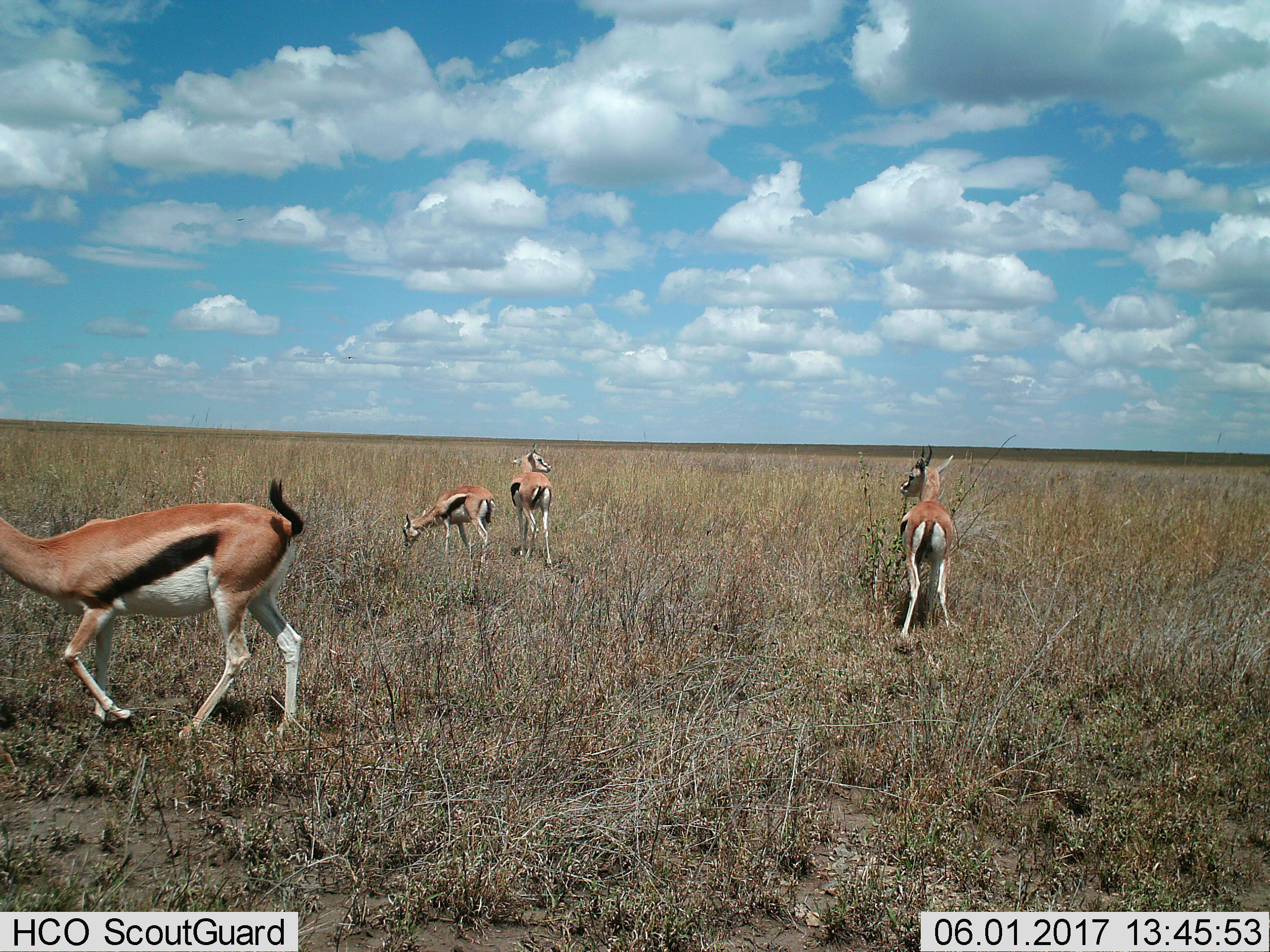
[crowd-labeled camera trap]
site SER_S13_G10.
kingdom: Animalia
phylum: Chordata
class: Mammalia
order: Artiodactyla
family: Bovidae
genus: Eudorcas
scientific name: Eudorcas thomsonii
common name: thomson's gazelle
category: gazellethomsons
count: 4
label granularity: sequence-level